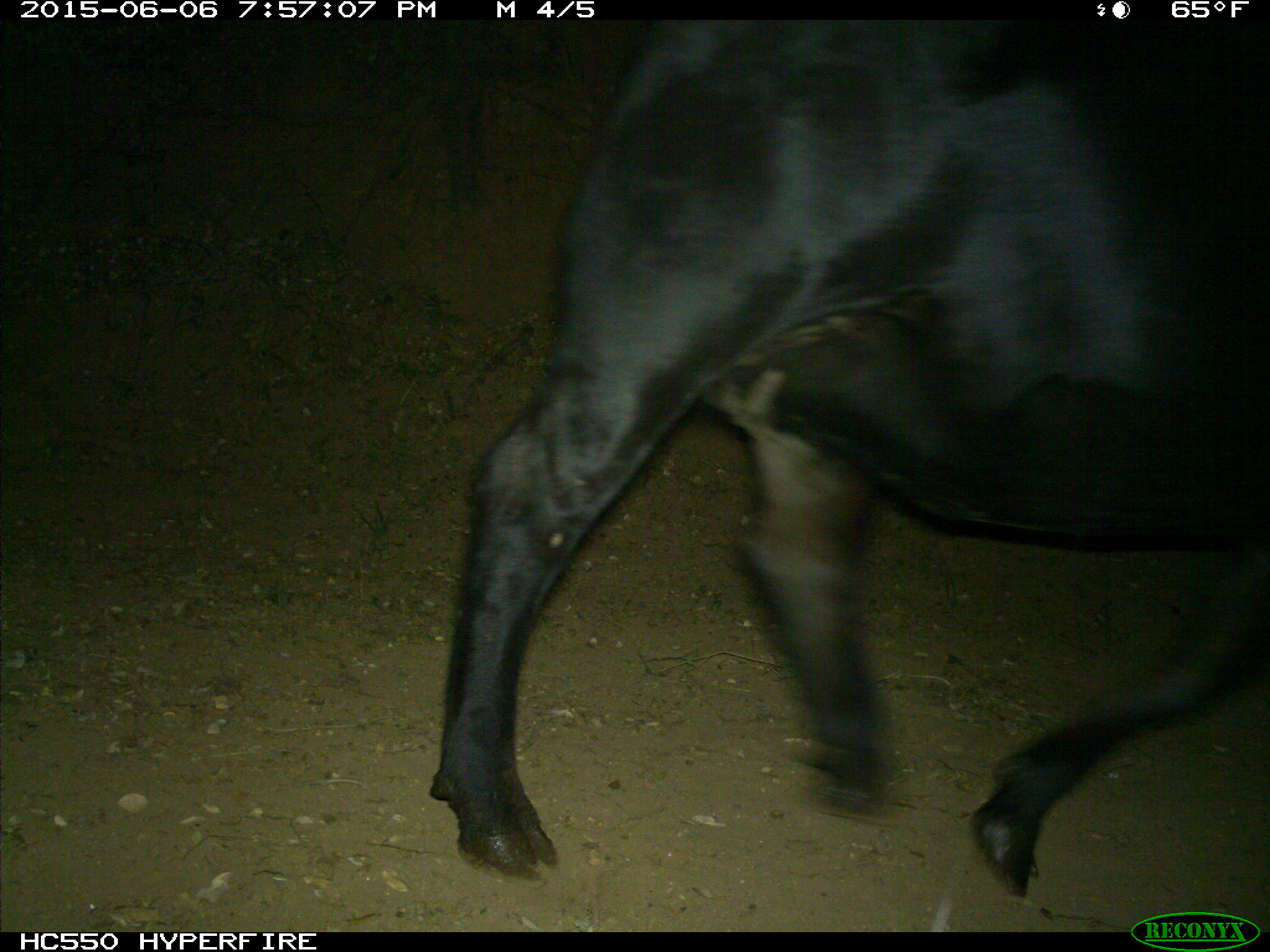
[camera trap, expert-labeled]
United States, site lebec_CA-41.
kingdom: Animalia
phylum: Chordata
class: Mammalia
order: Artiodactyla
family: Bovidae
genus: Bos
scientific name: Bos taurus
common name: domestic cow